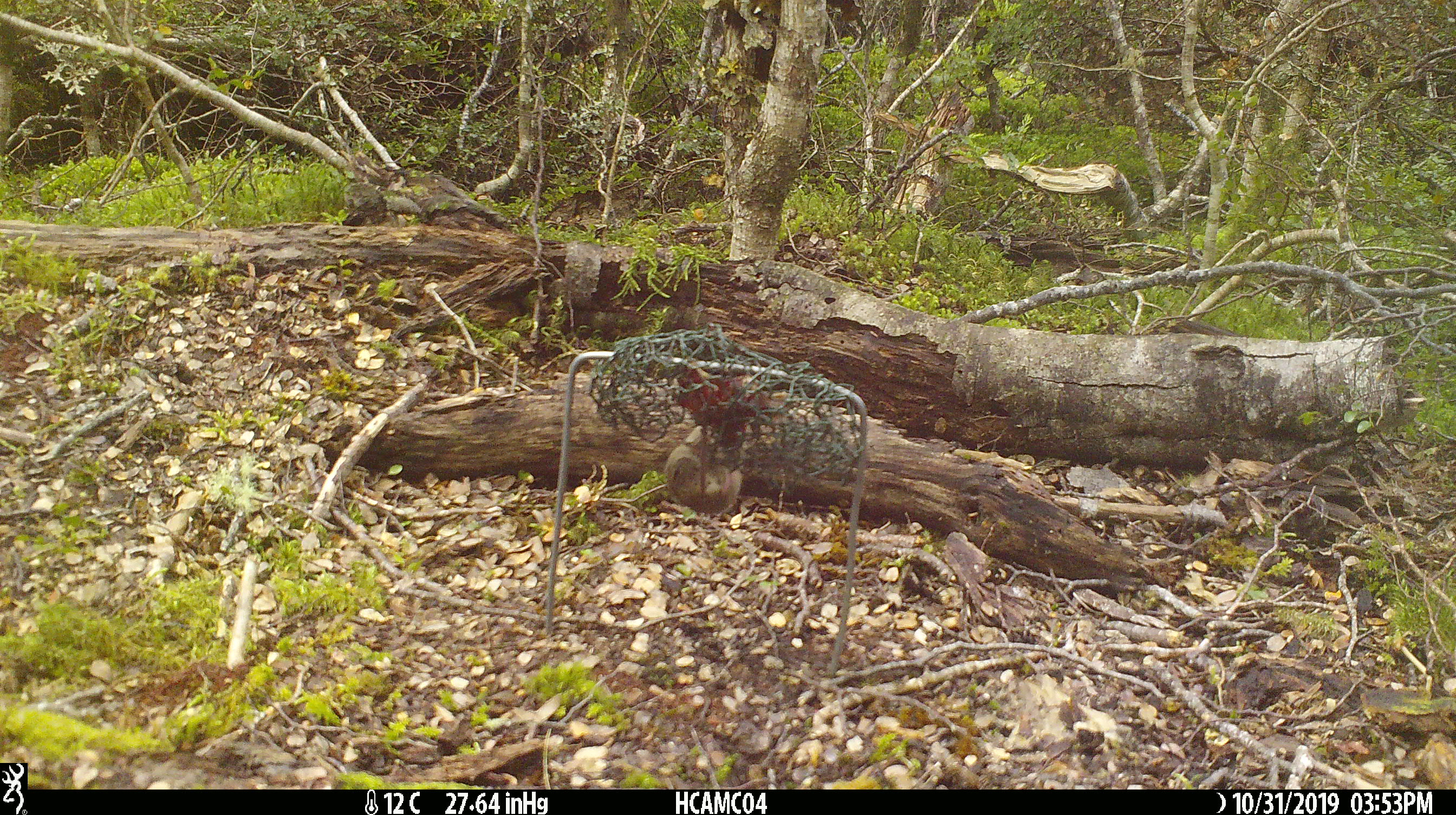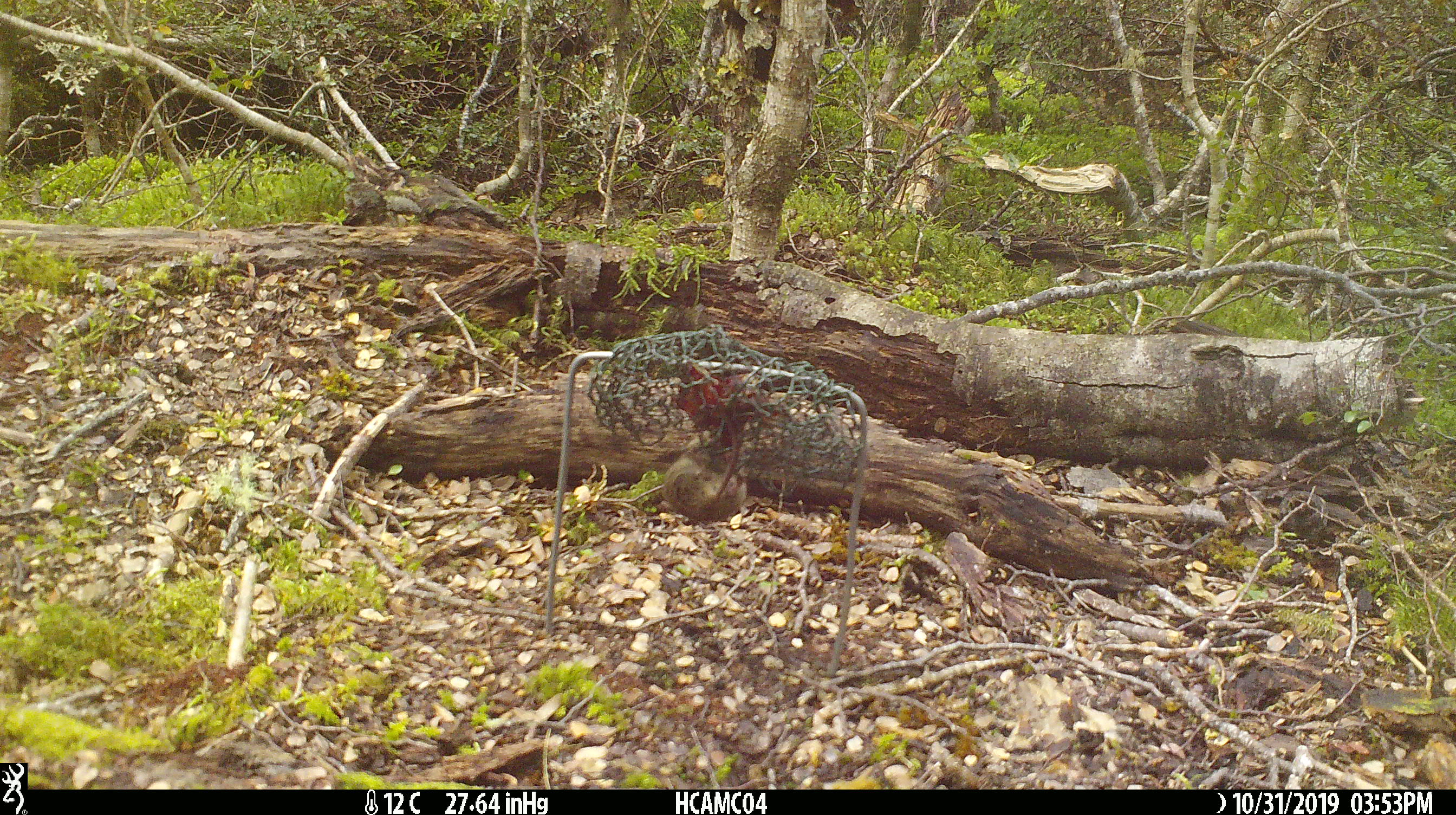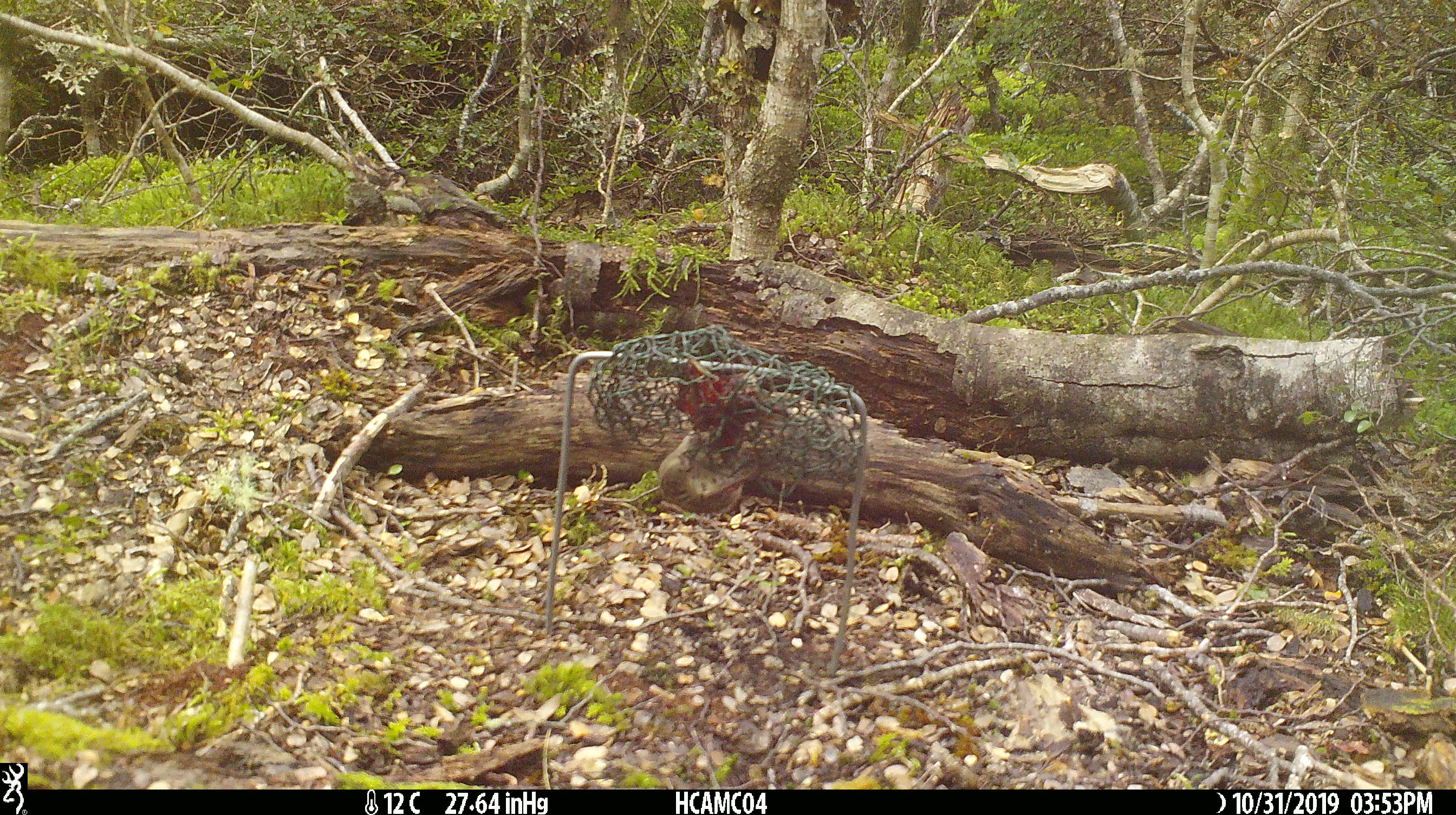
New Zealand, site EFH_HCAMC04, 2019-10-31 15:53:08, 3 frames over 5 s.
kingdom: Animalia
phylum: Chordata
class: Mammalia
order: Rodentia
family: Muridae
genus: Mus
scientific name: Mus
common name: mouse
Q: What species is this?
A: Mouse (Mus).